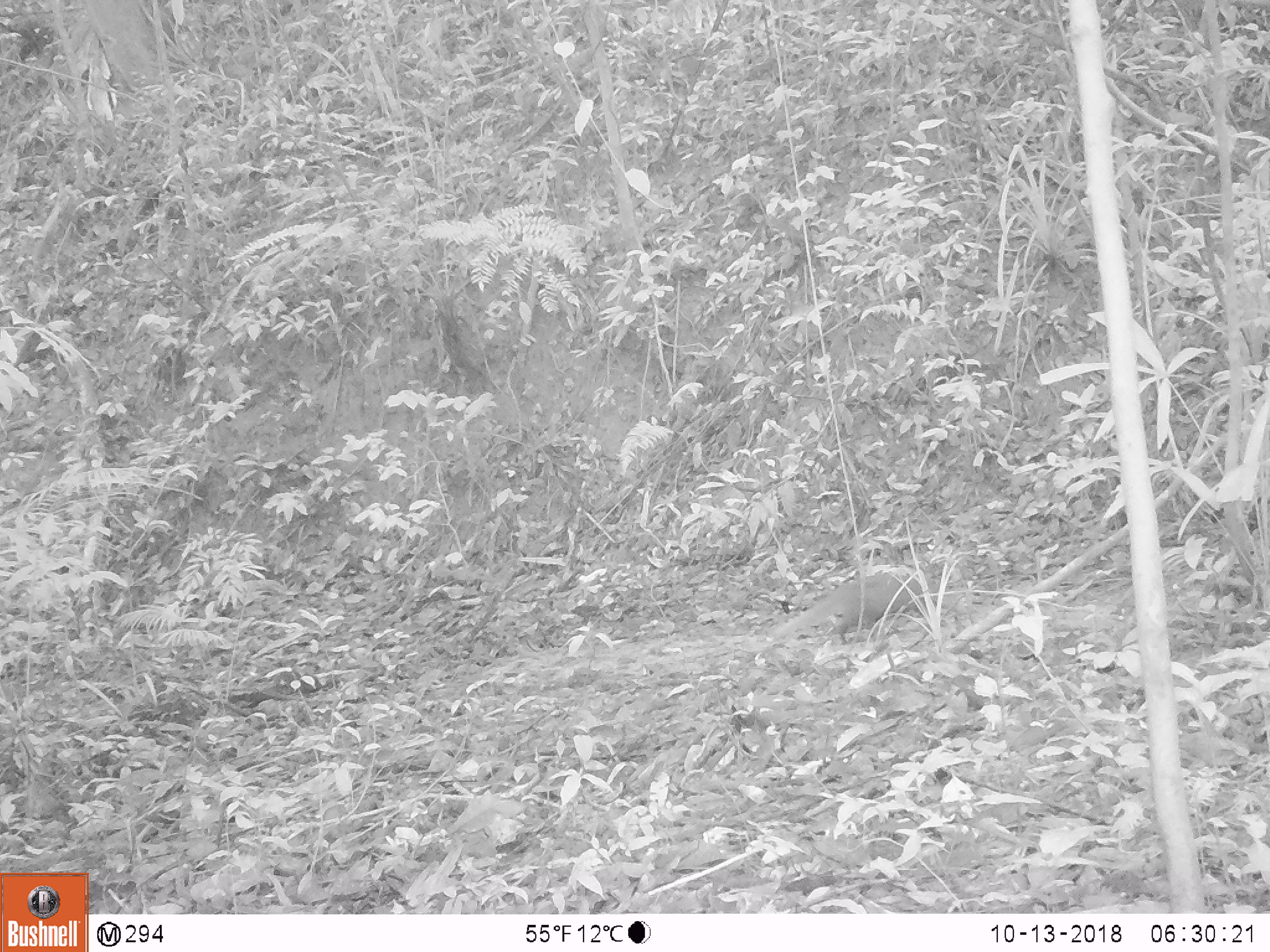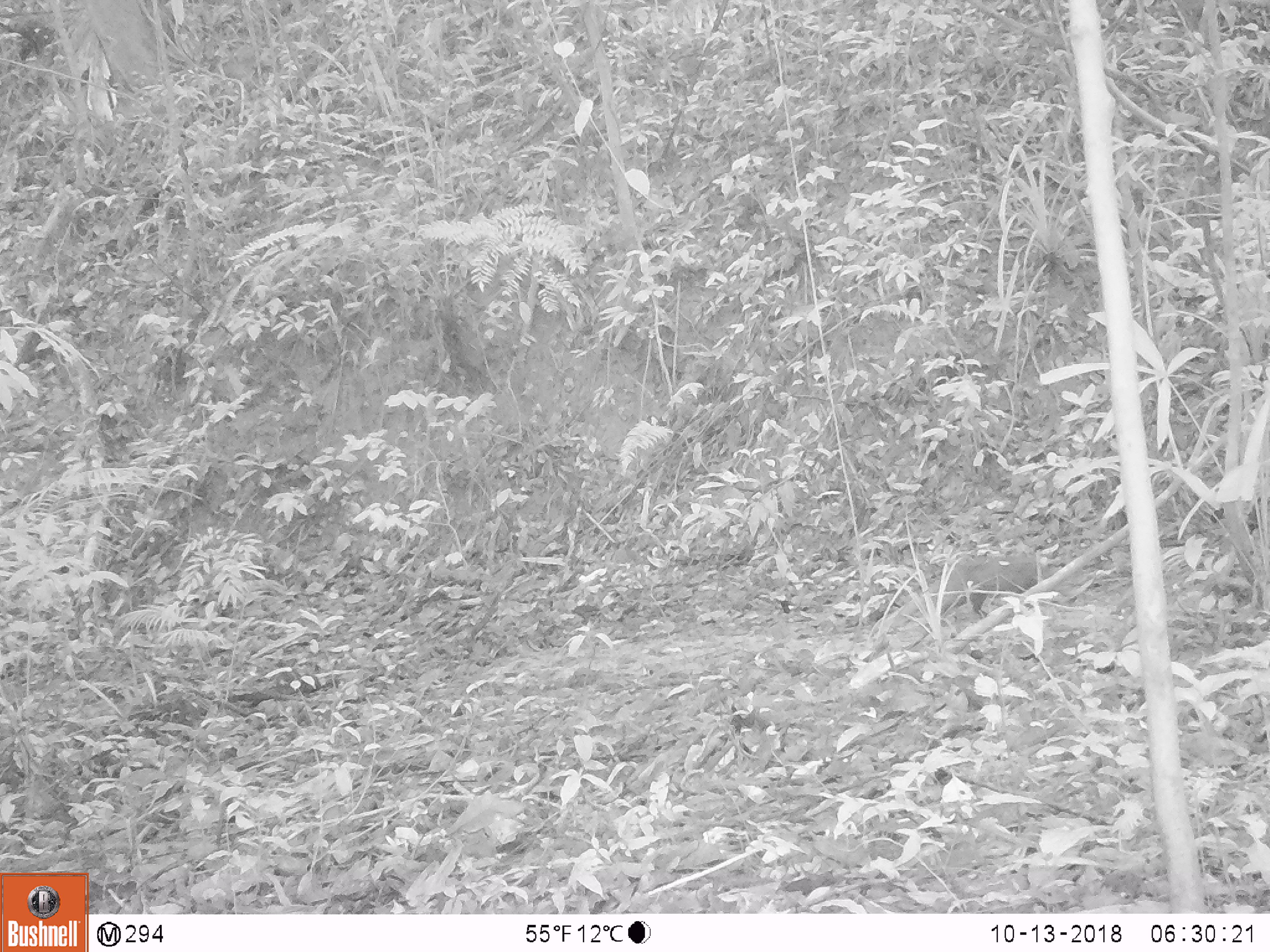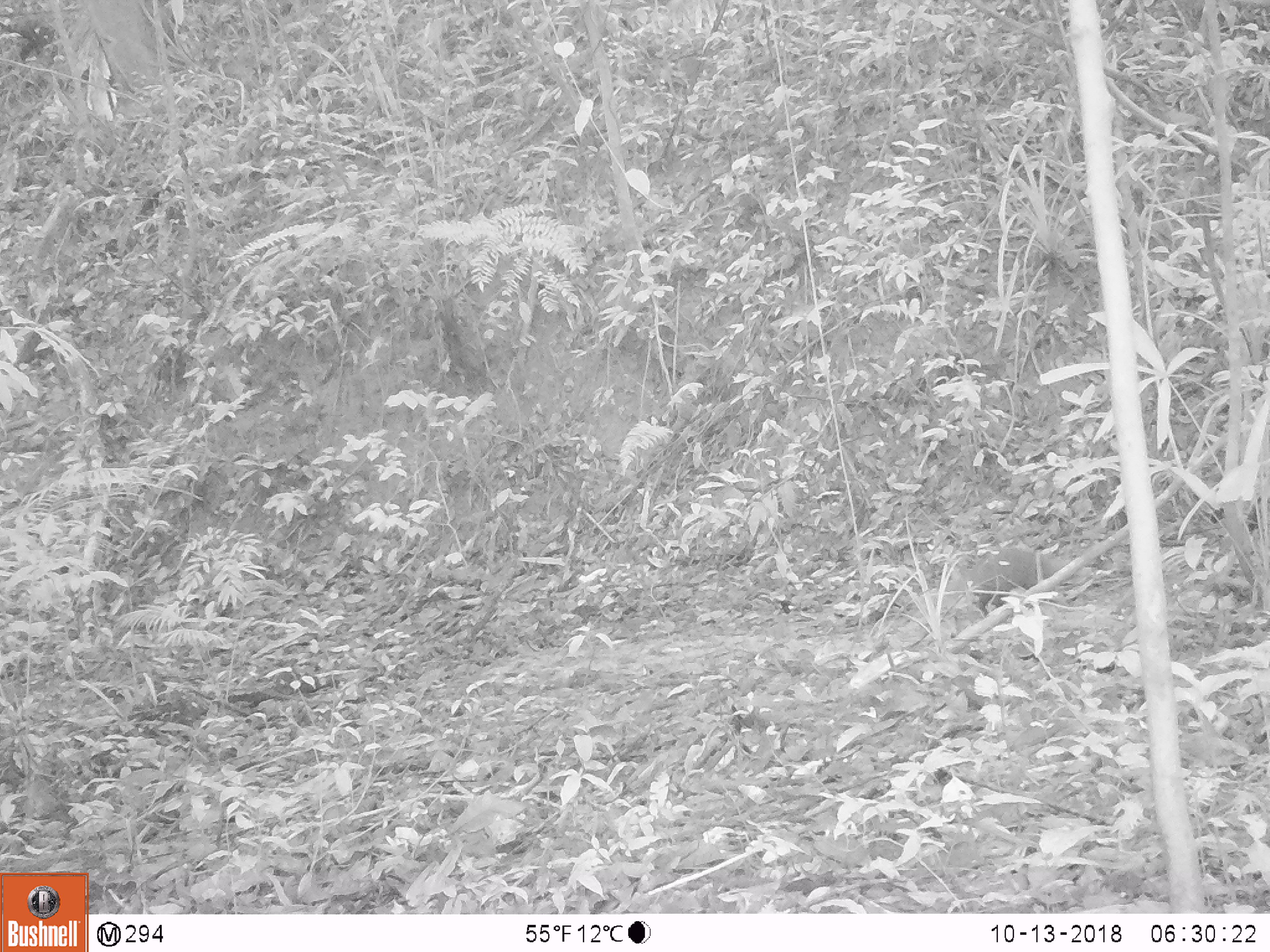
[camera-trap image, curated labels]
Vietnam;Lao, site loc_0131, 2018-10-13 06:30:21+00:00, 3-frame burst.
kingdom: Animalia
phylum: Chordata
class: Mammalia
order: Carnivora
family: Herpestidae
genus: Urva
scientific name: Urva urva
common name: crab-eating mongoose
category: crab eating mongoose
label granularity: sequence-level